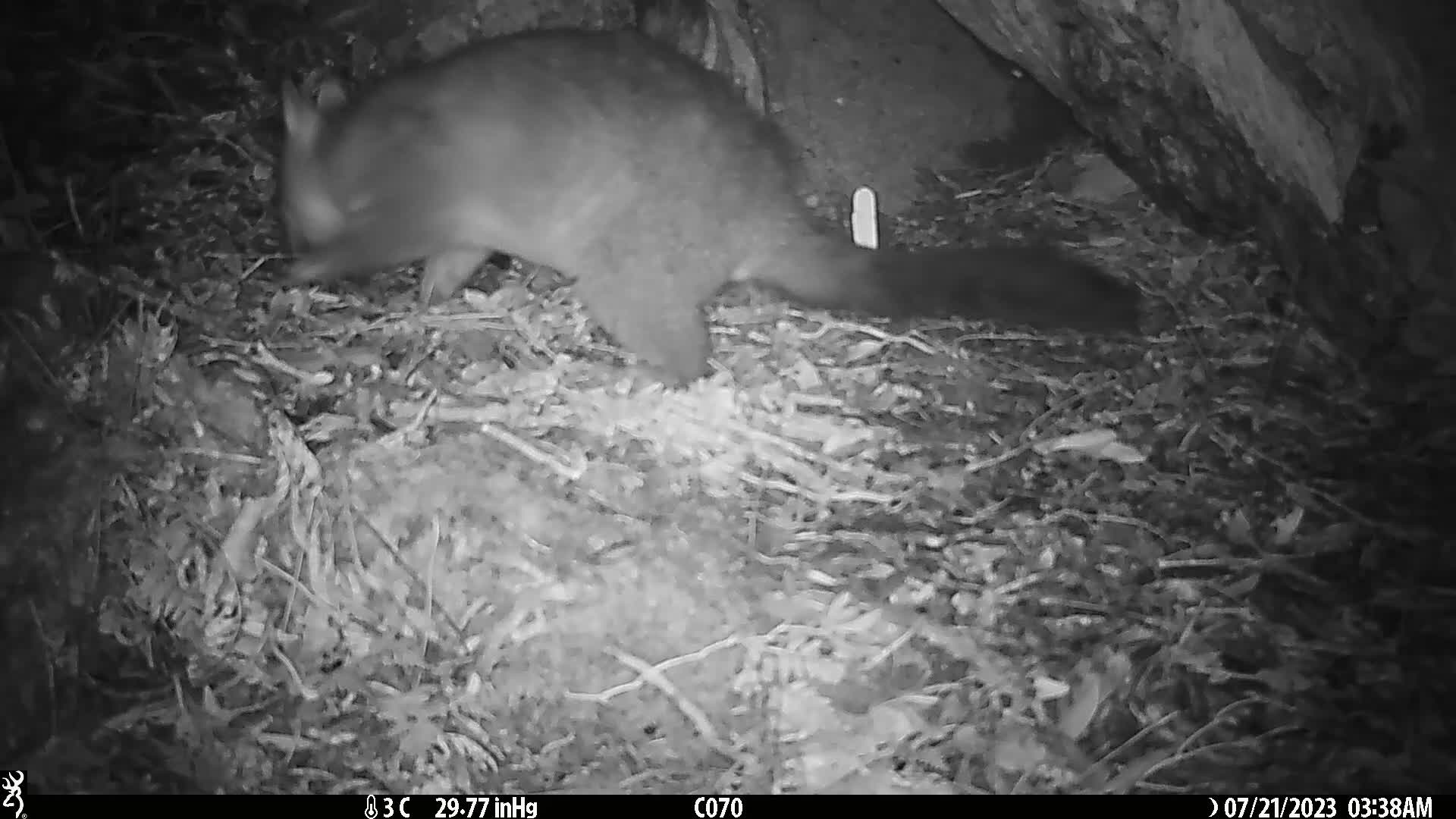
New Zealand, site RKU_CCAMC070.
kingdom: Animalia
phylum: Chordata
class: Mammalia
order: Diprotodontia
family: Phalangeridae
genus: Trichosurus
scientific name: Trichosurus vulpecula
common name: common brushtail possum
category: possum